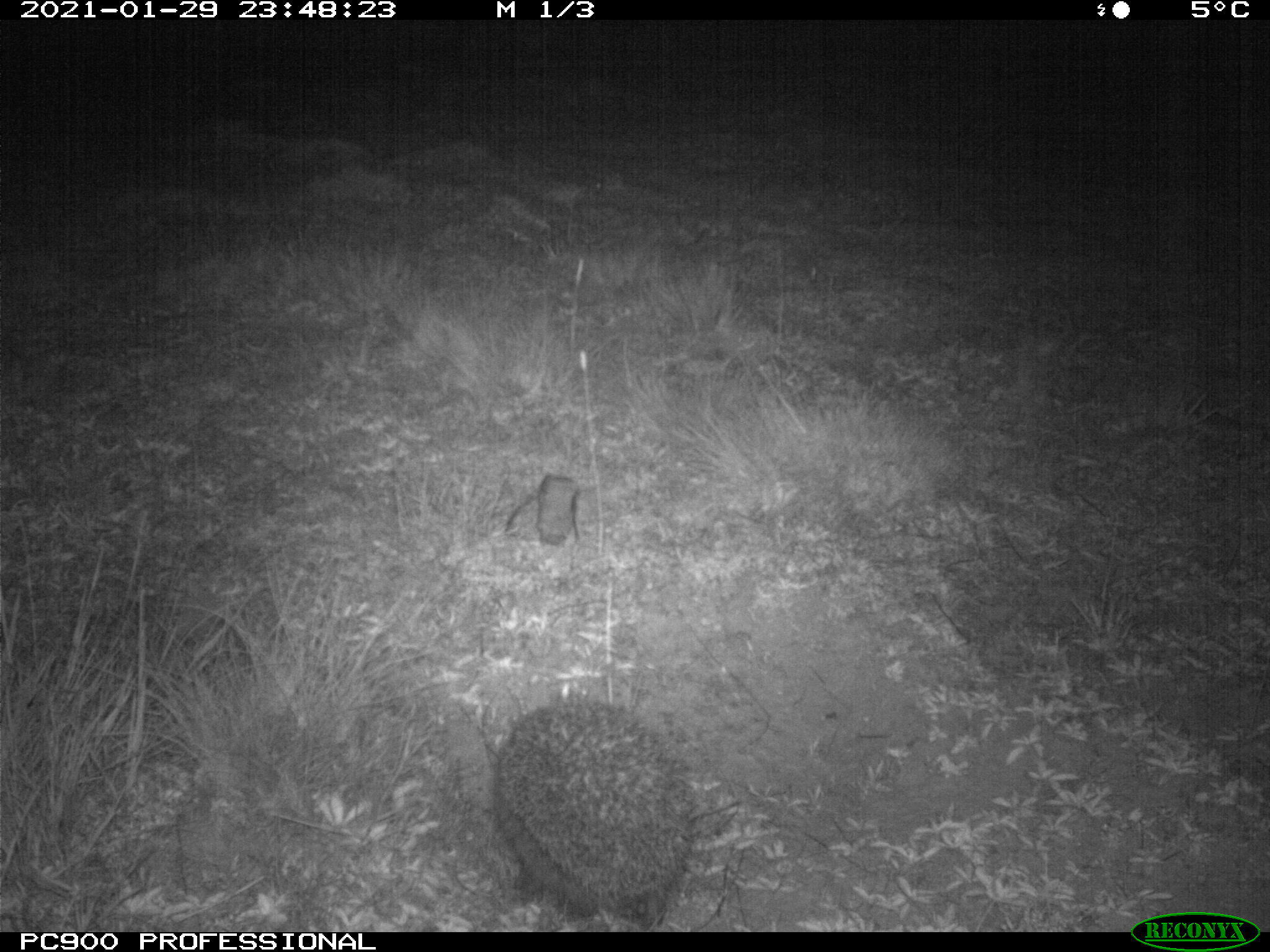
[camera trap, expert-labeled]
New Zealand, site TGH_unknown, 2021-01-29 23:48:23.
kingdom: Animalia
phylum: Chordata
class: Mammalia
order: Eulipotyphla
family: Erinaceidae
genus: Erinaceus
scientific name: Erinaceus europaeus europaeus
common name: european hedgehog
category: hedgehog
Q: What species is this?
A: Hedgehog (european hedgehog) (Erinaceus europaeus europaeus).